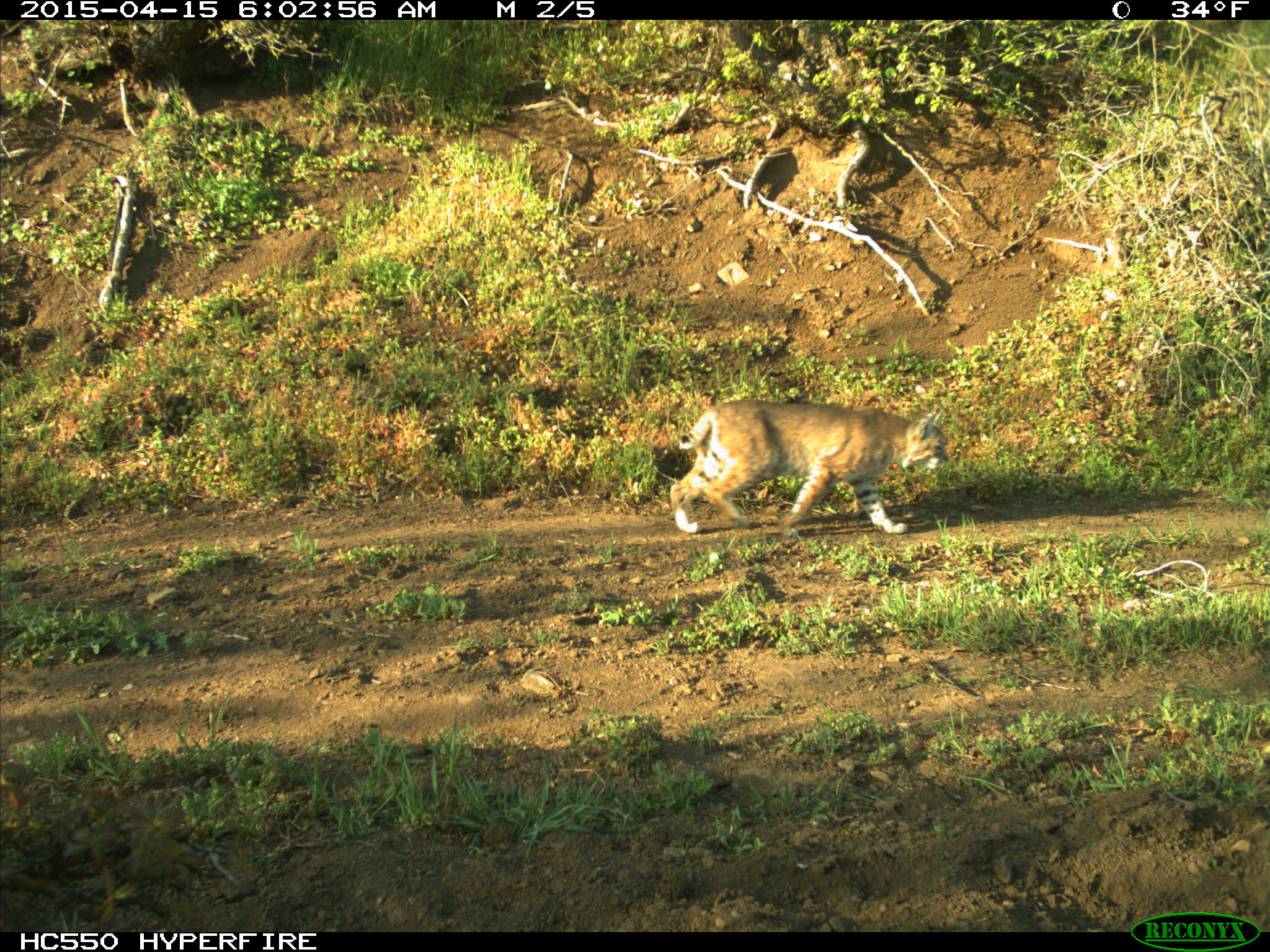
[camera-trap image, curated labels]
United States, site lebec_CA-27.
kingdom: Animalia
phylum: Chordata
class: Mammalia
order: Carnivora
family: Felidae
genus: Lynx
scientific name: Lynx rufus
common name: bobcat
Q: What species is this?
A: Lynx rufus (bobcat).